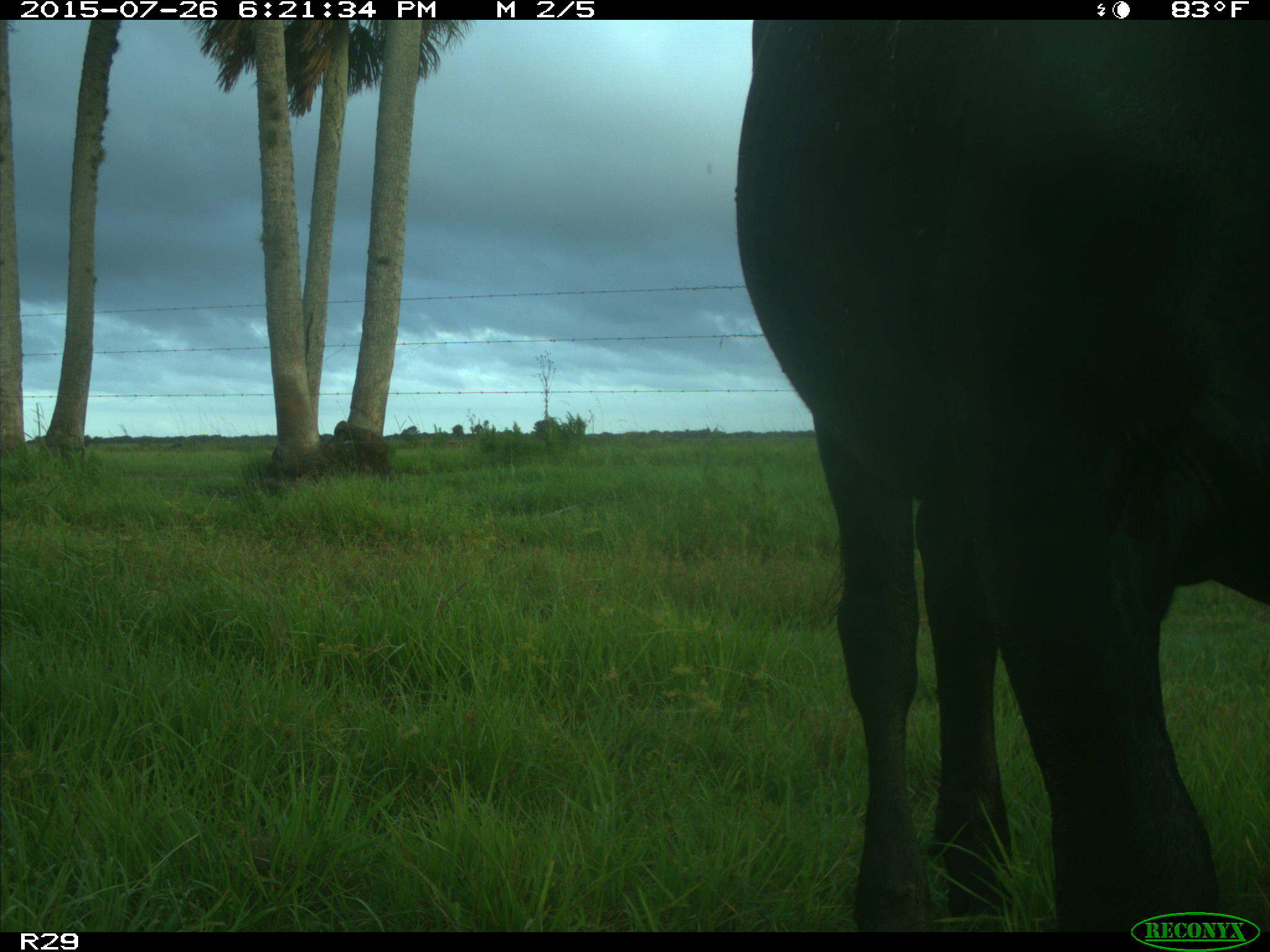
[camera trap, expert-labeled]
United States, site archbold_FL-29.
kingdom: Animalia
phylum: Chordata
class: Mammalia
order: Artiodactyla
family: Bovidae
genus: Bos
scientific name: Bos taurus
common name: domestic cow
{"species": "Bos taurus (domestic cow)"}